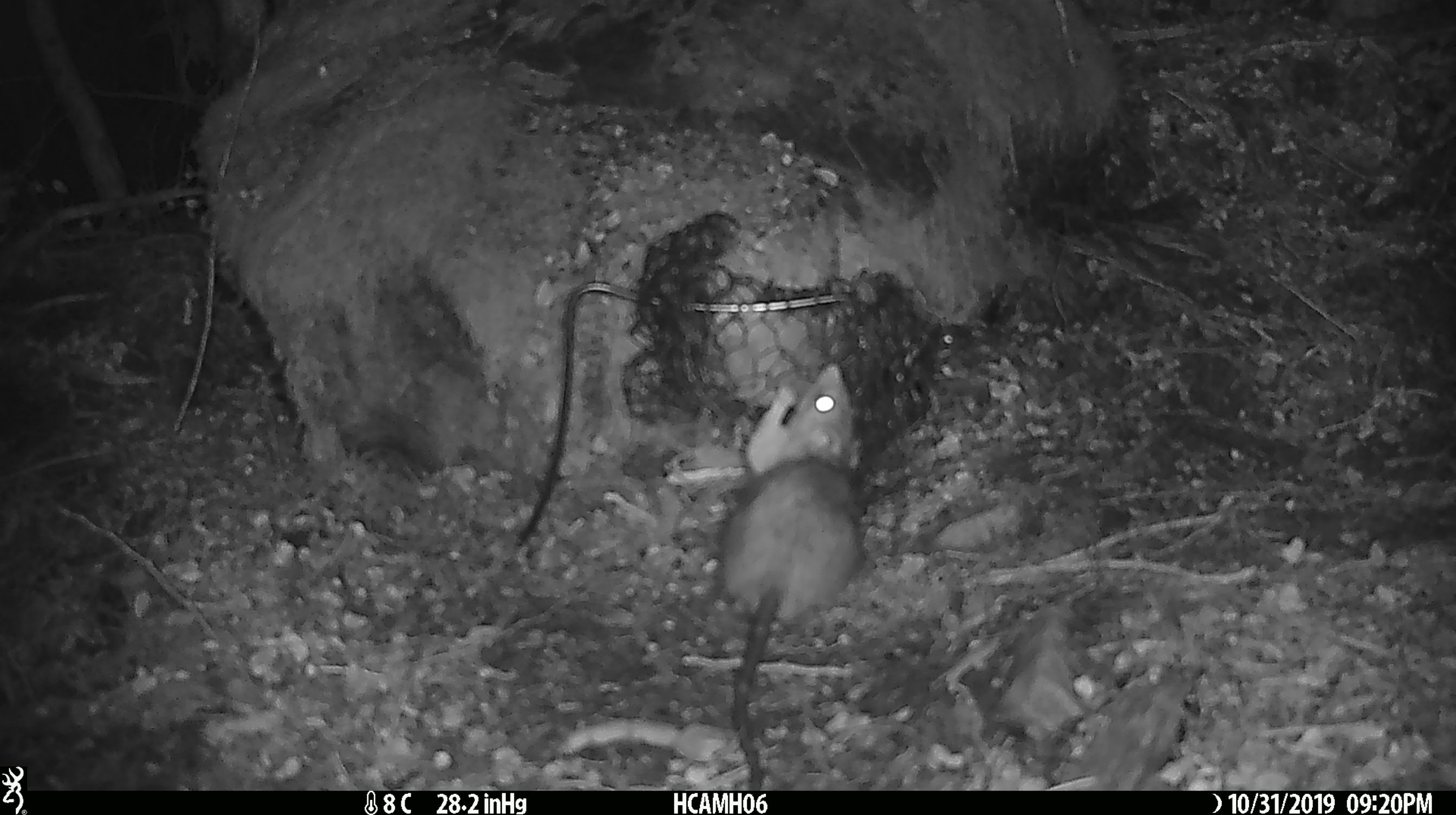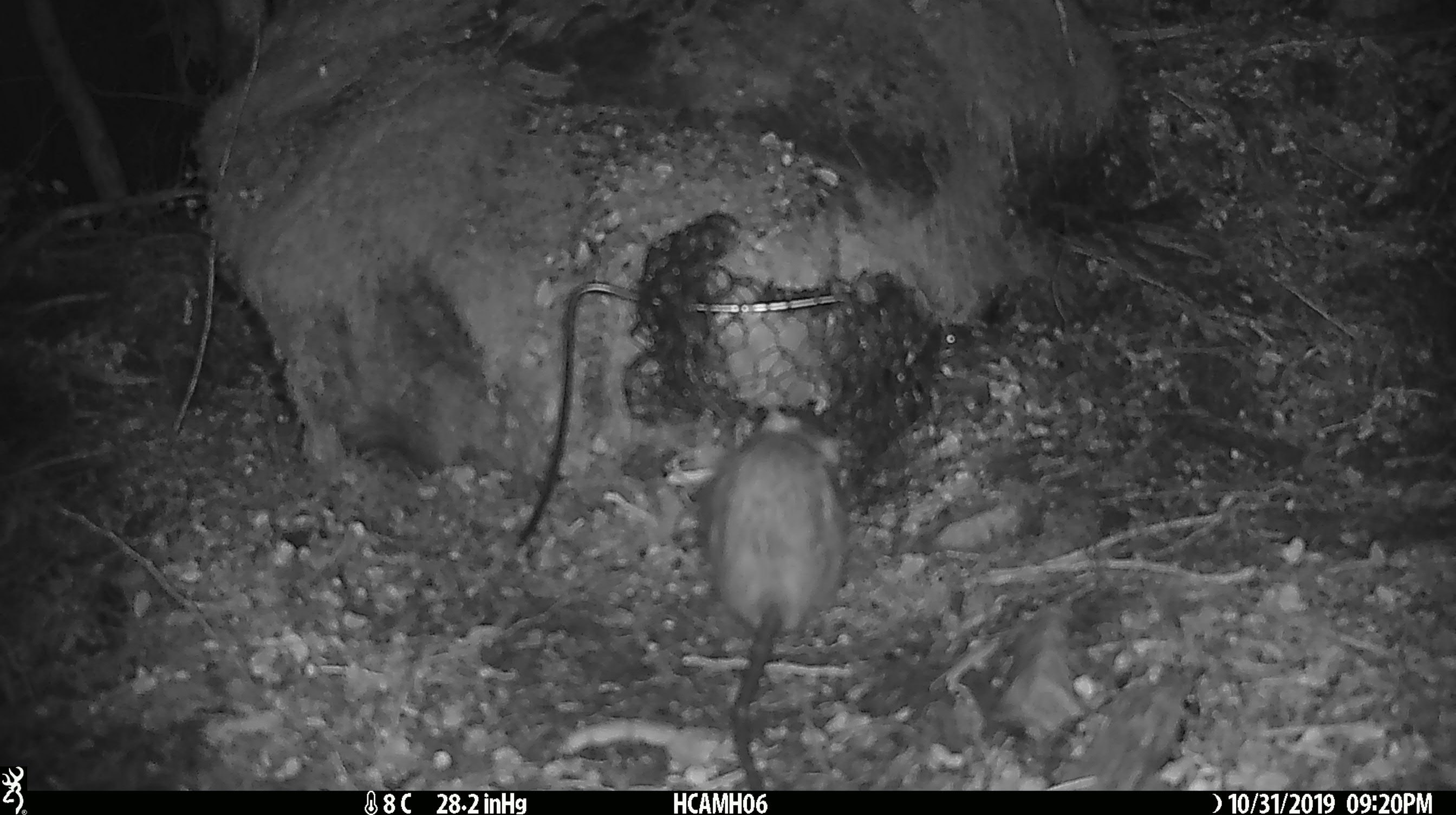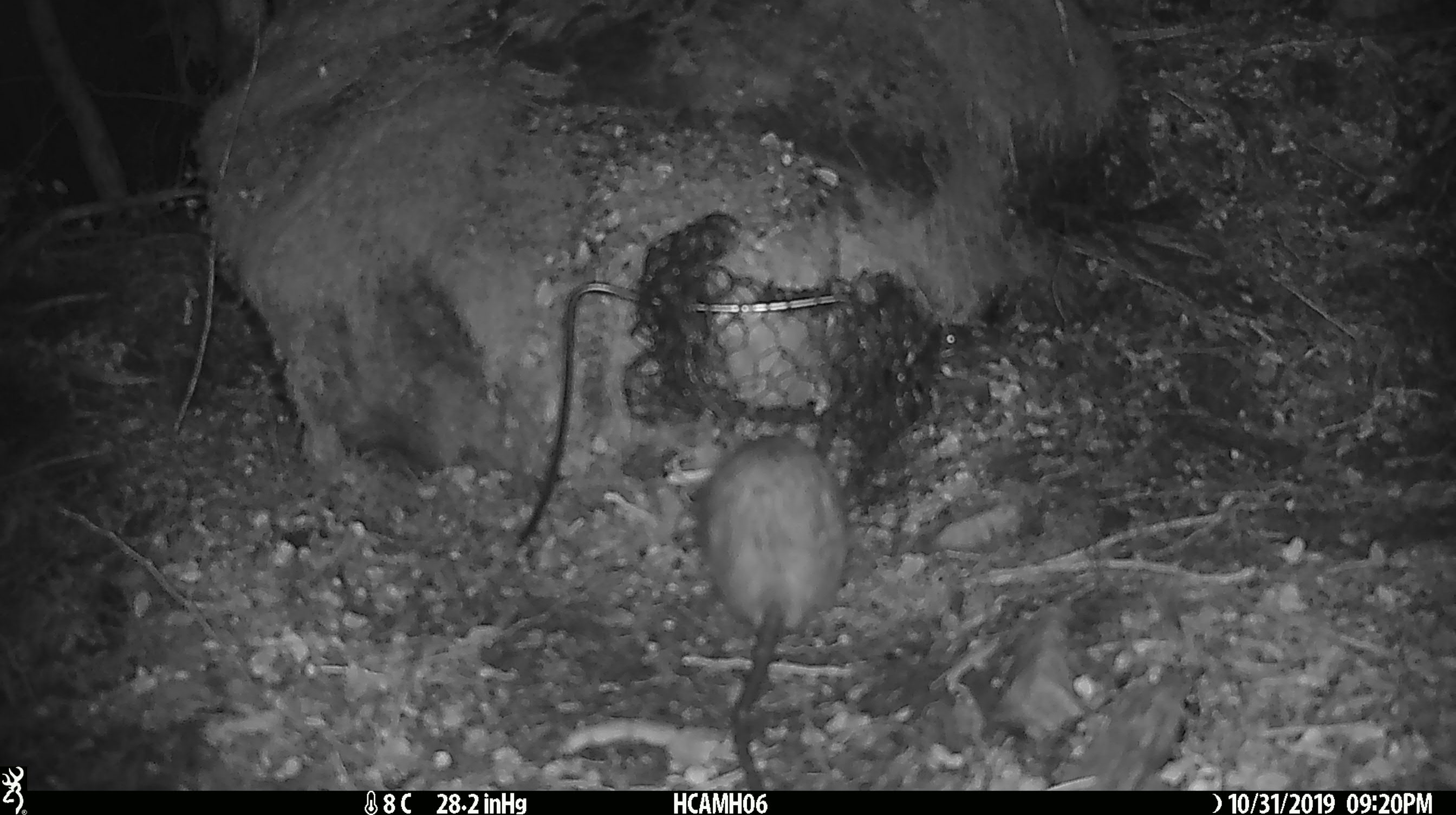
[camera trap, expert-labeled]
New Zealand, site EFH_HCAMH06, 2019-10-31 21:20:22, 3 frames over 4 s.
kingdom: Animalia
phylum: Chordata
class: Mammalia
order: Rodentia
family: Muridae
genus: Rattus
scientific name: Rattus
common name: rat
Rat (Rattus).